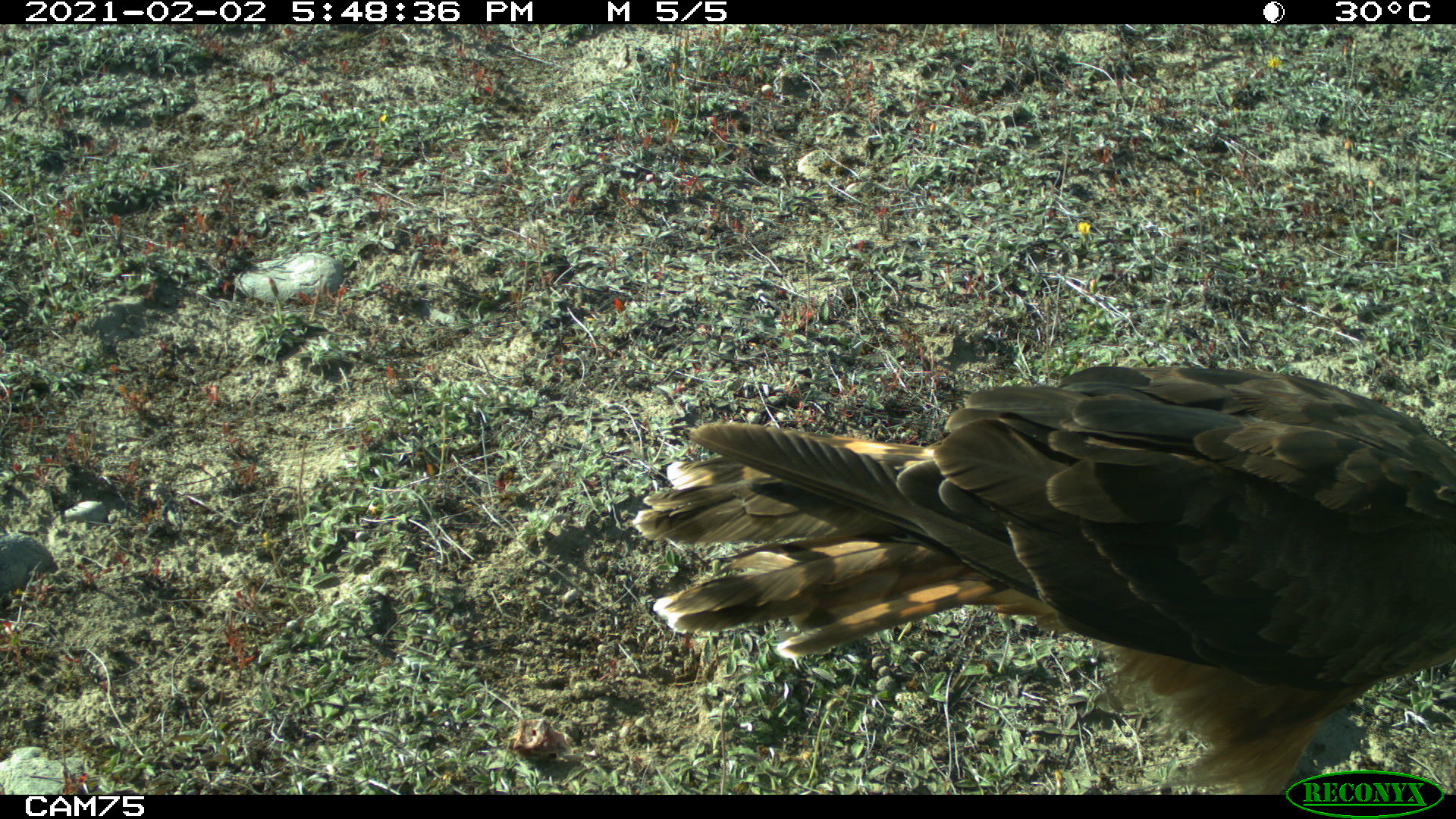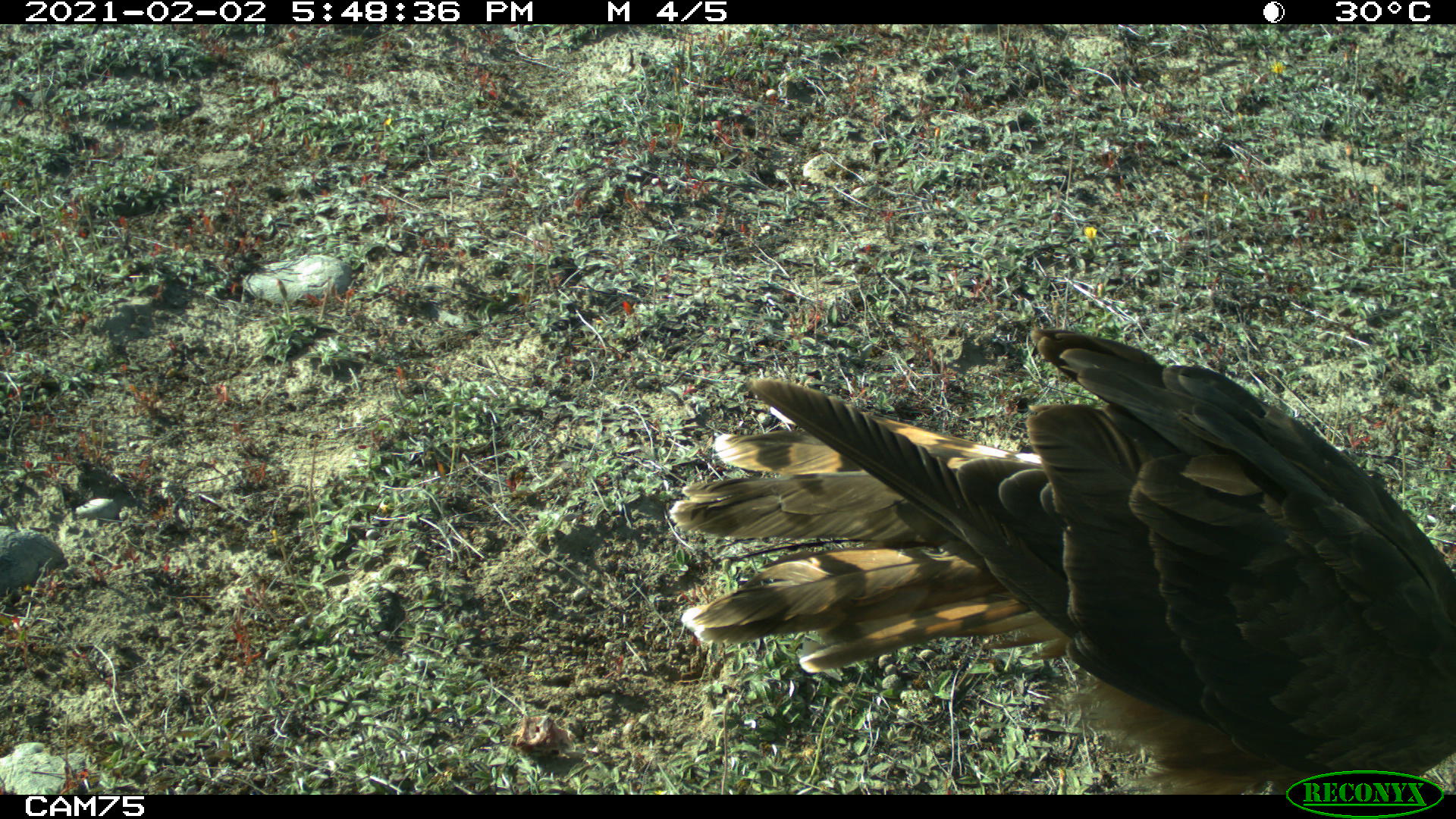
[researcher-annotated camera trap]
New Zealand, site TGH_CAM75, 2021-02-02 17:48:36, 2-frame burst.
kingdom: Animalia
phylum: Chordata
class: Aves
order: Accipitriformes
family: Accipitridae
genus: Circus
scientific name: Circus approximans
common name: swamp harrier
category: harrier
Harrier (swamp harrier) (Circus approximans).